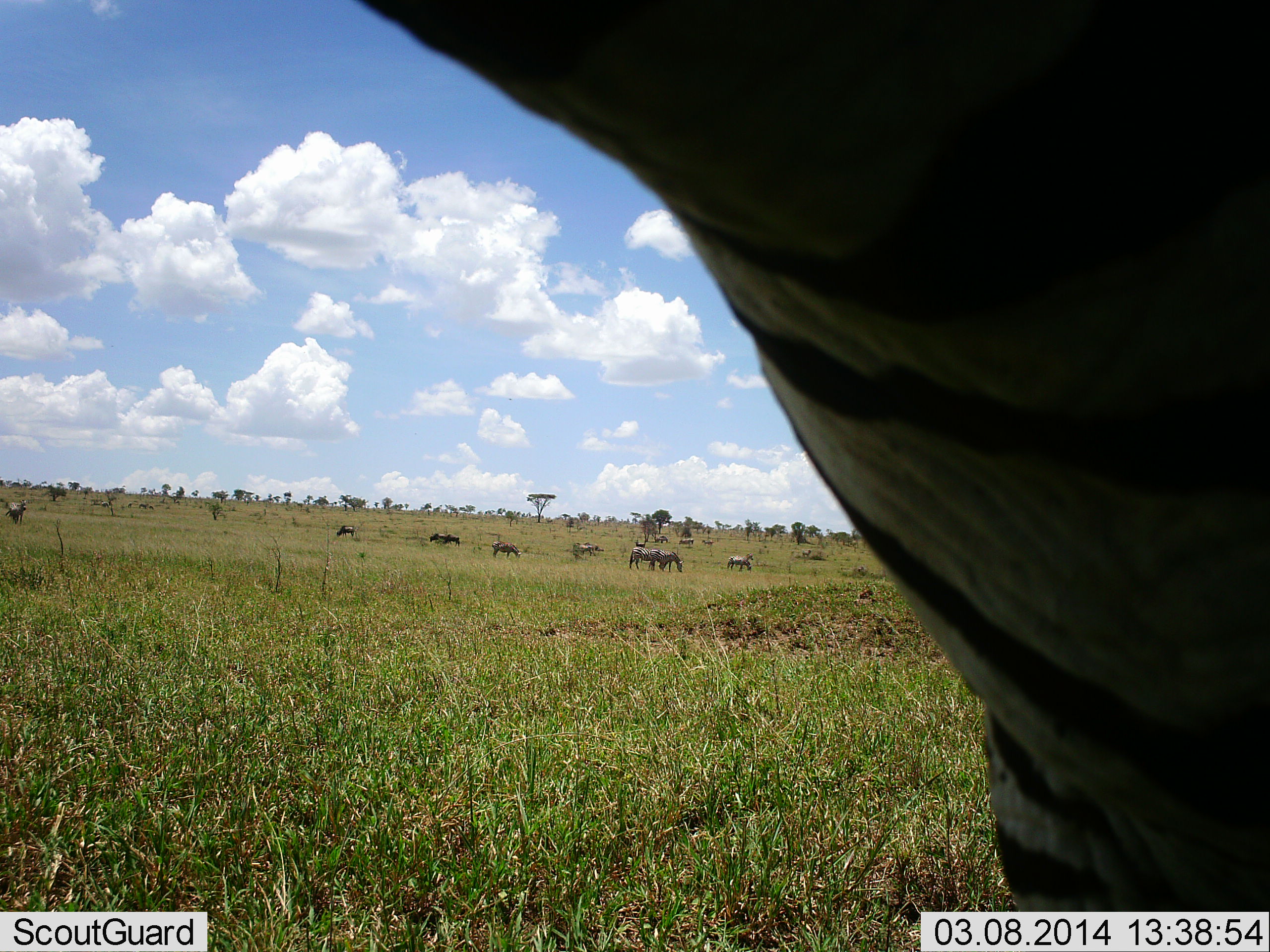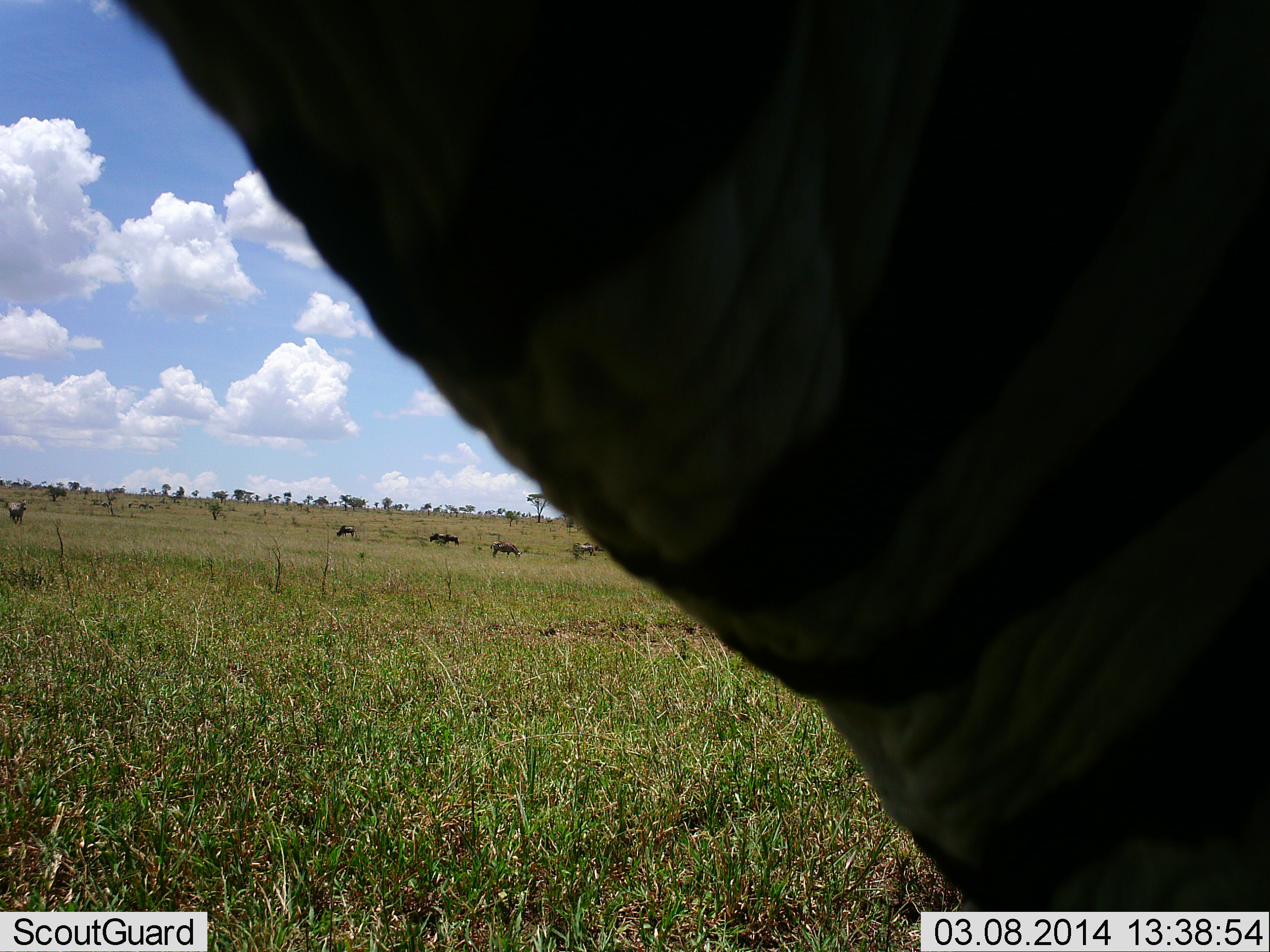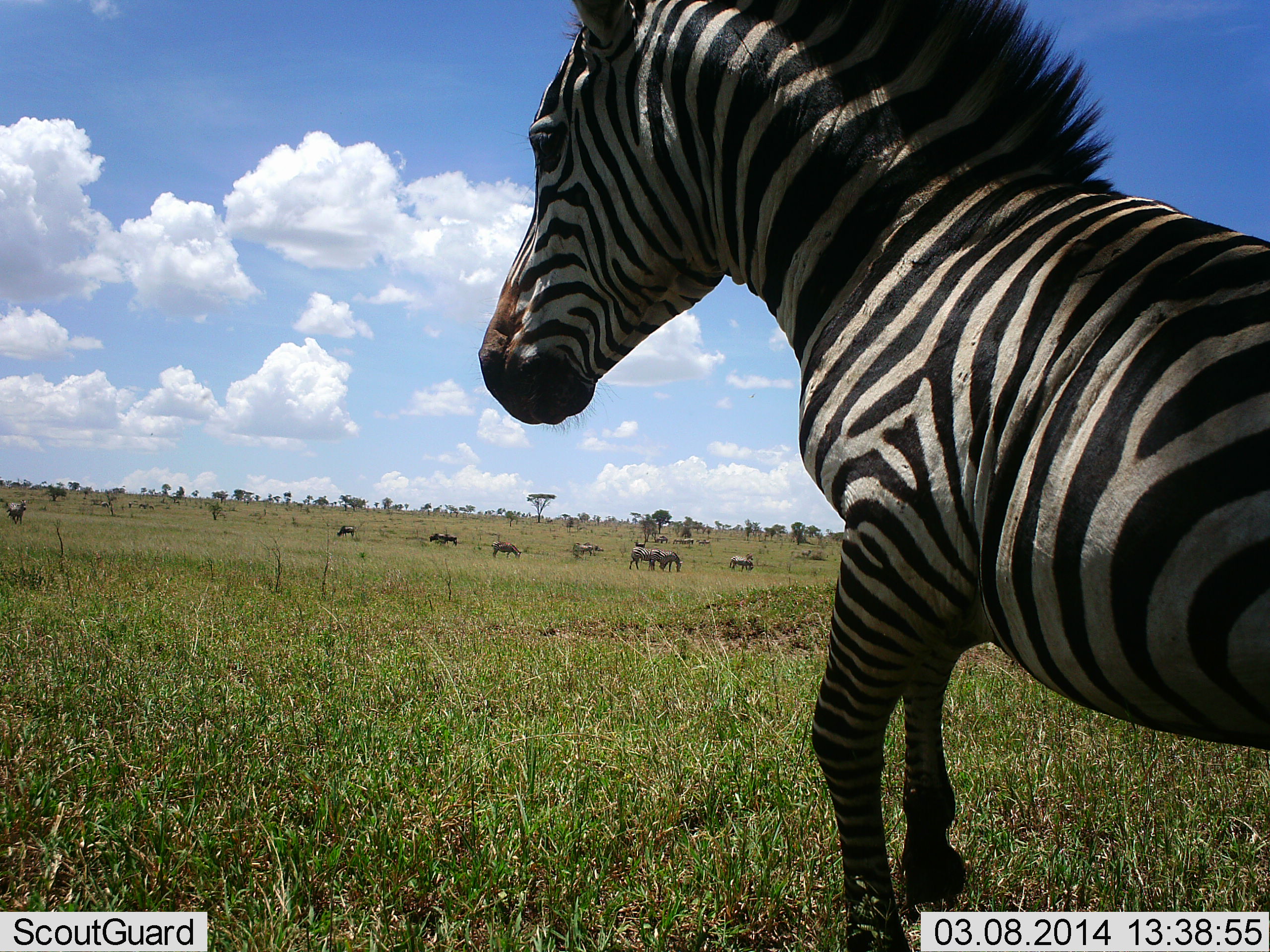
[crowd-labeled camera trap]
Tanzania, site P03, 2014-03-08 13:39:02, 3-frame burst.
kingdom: Animalia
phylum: Chordata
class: Mammalia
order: Perissodactyla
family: Equidae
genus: Equus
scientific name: Equus quagga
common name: plains zebra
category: zebra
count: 4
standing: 40%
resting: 7%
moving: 87%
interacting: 7%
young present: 0%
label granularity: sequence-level